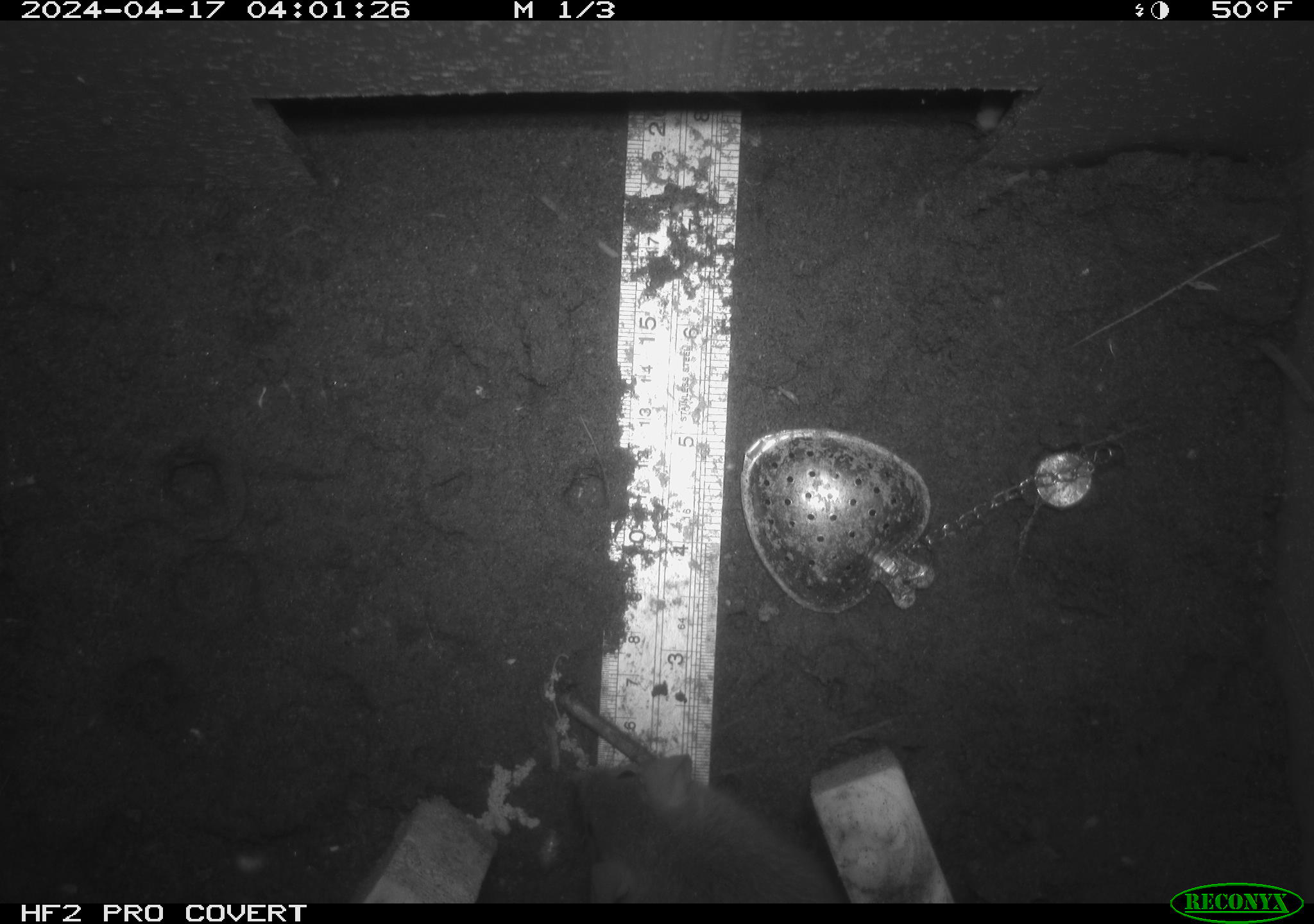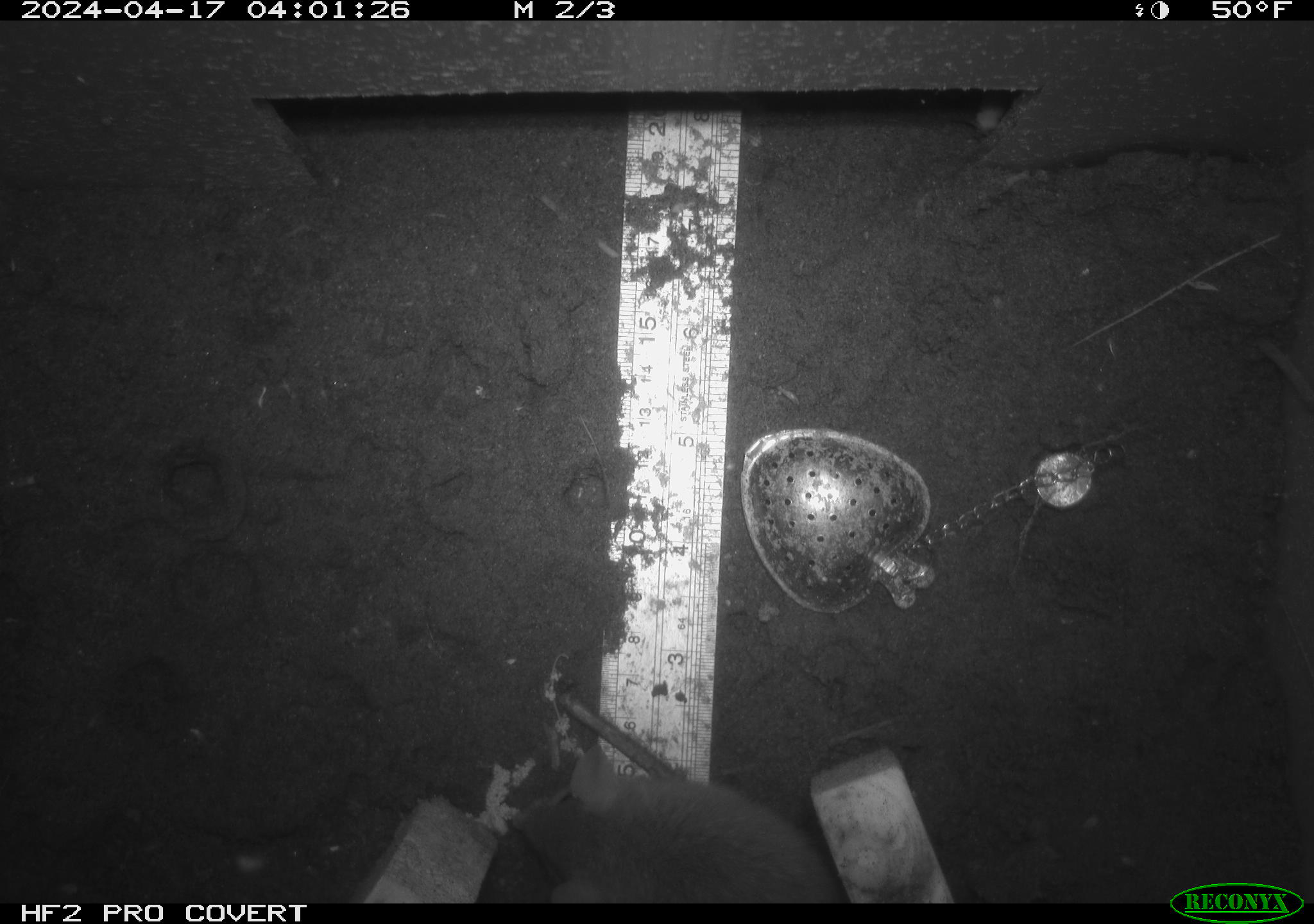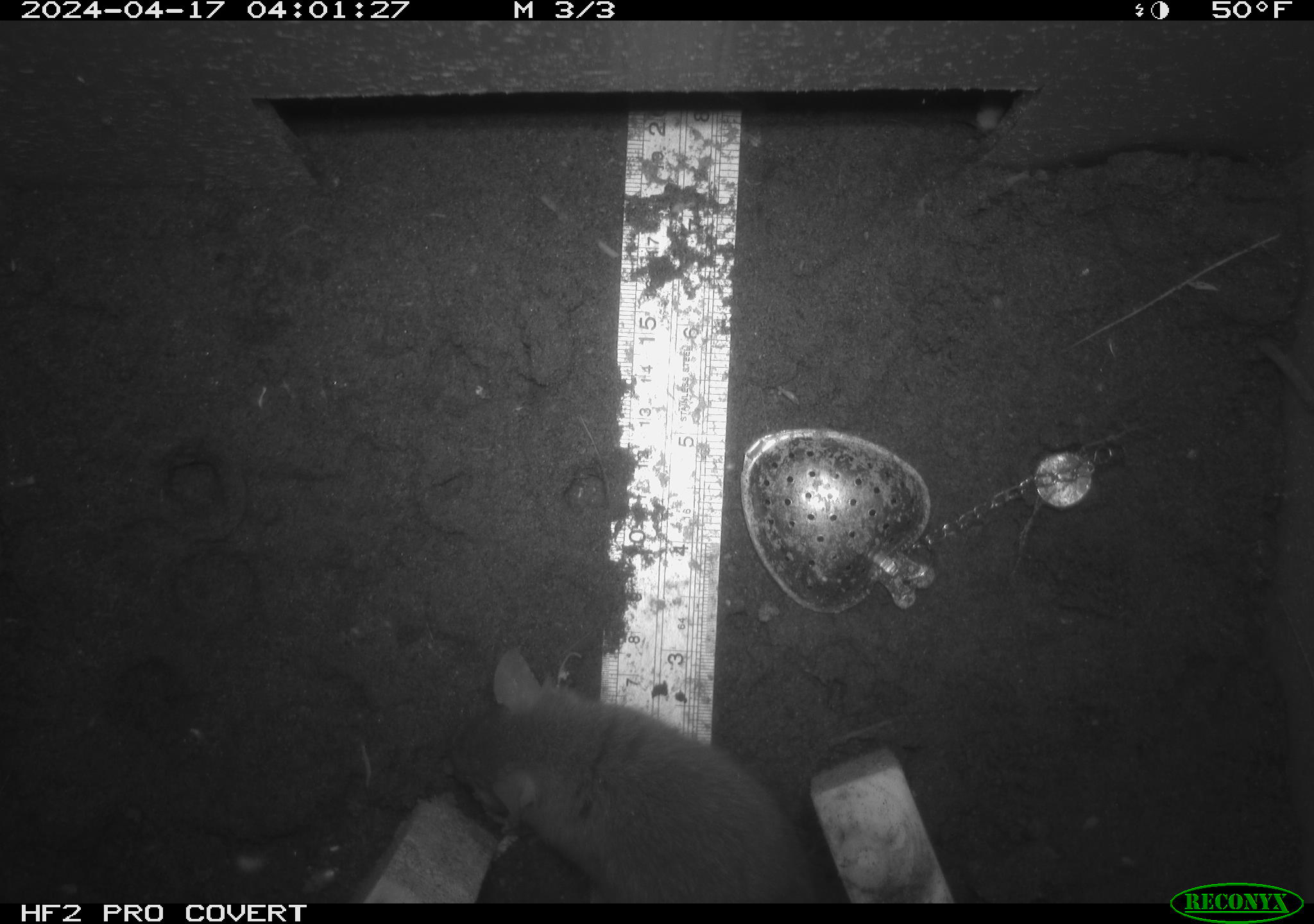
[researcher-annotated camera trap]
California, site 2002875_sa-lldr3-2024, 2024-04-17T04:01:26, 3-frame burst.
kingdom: Animalia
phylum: Chordata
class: Mammalia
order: Rodentia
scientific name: Rodentia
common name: rodent